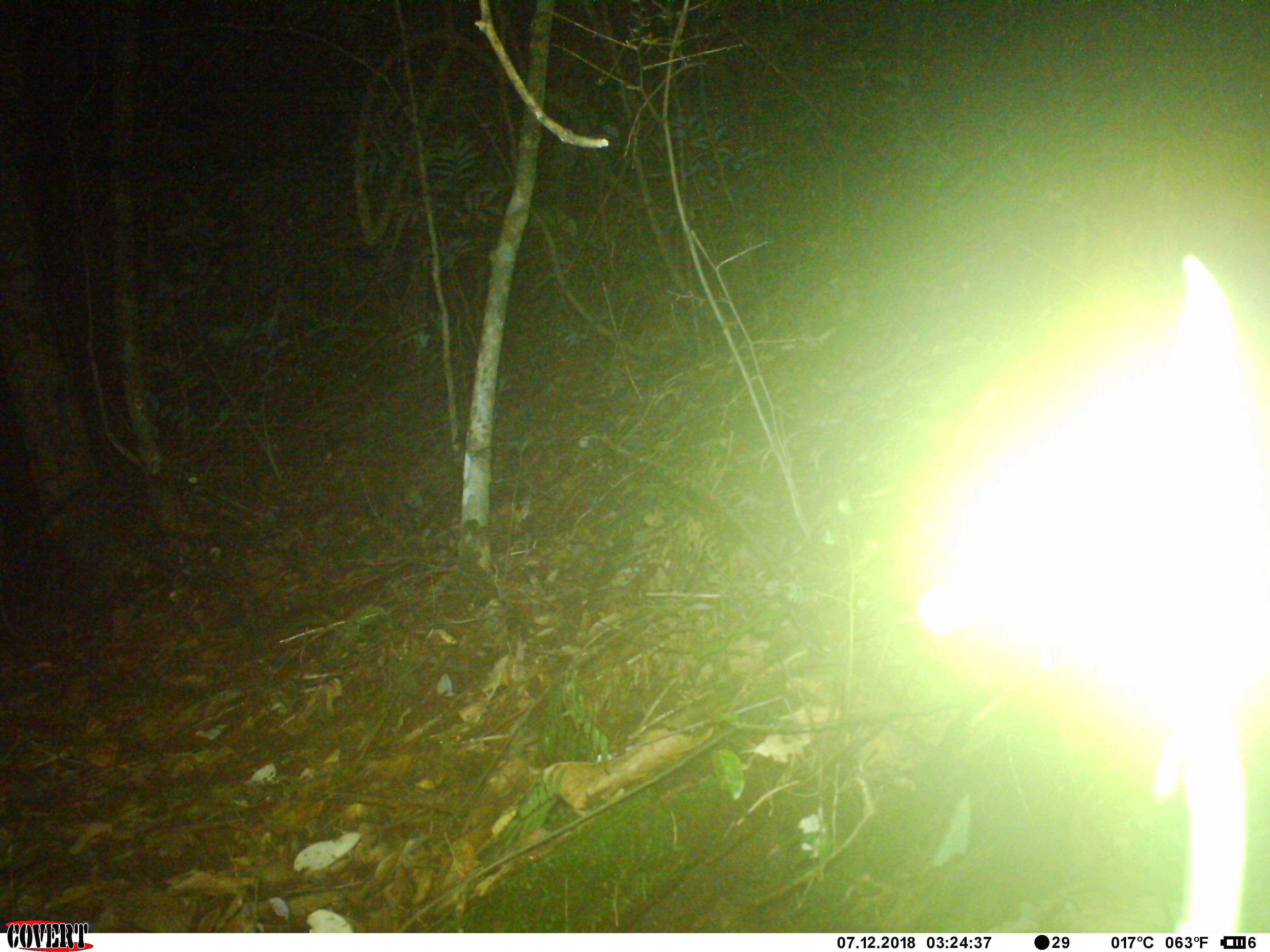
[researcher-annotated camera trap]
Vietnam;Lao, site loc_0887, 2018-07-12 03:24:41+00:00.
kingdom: Animalia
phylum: Chordata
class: Mammalia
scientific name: Mammalia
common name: mammal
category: unidentified small mammal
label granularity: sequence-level